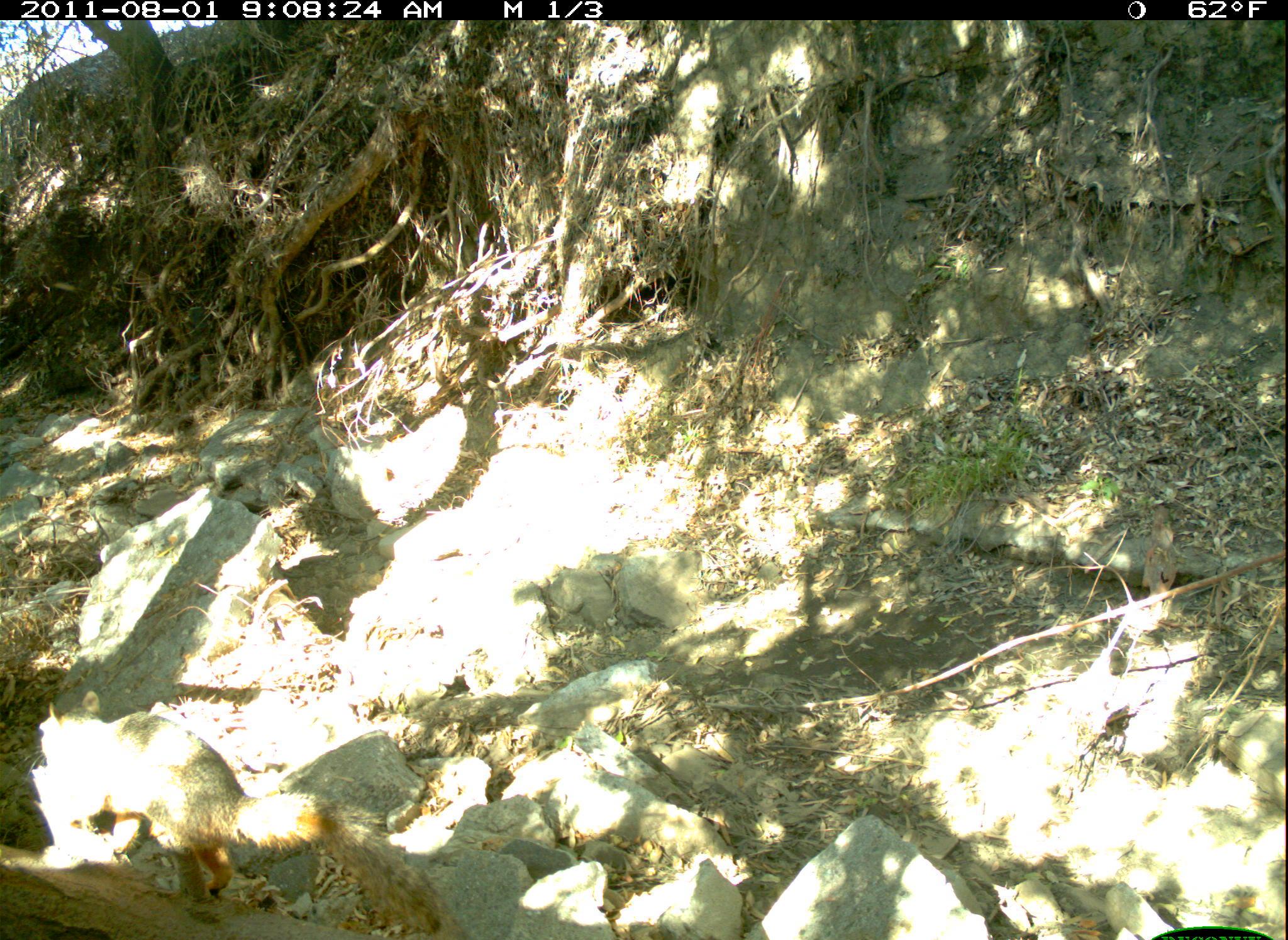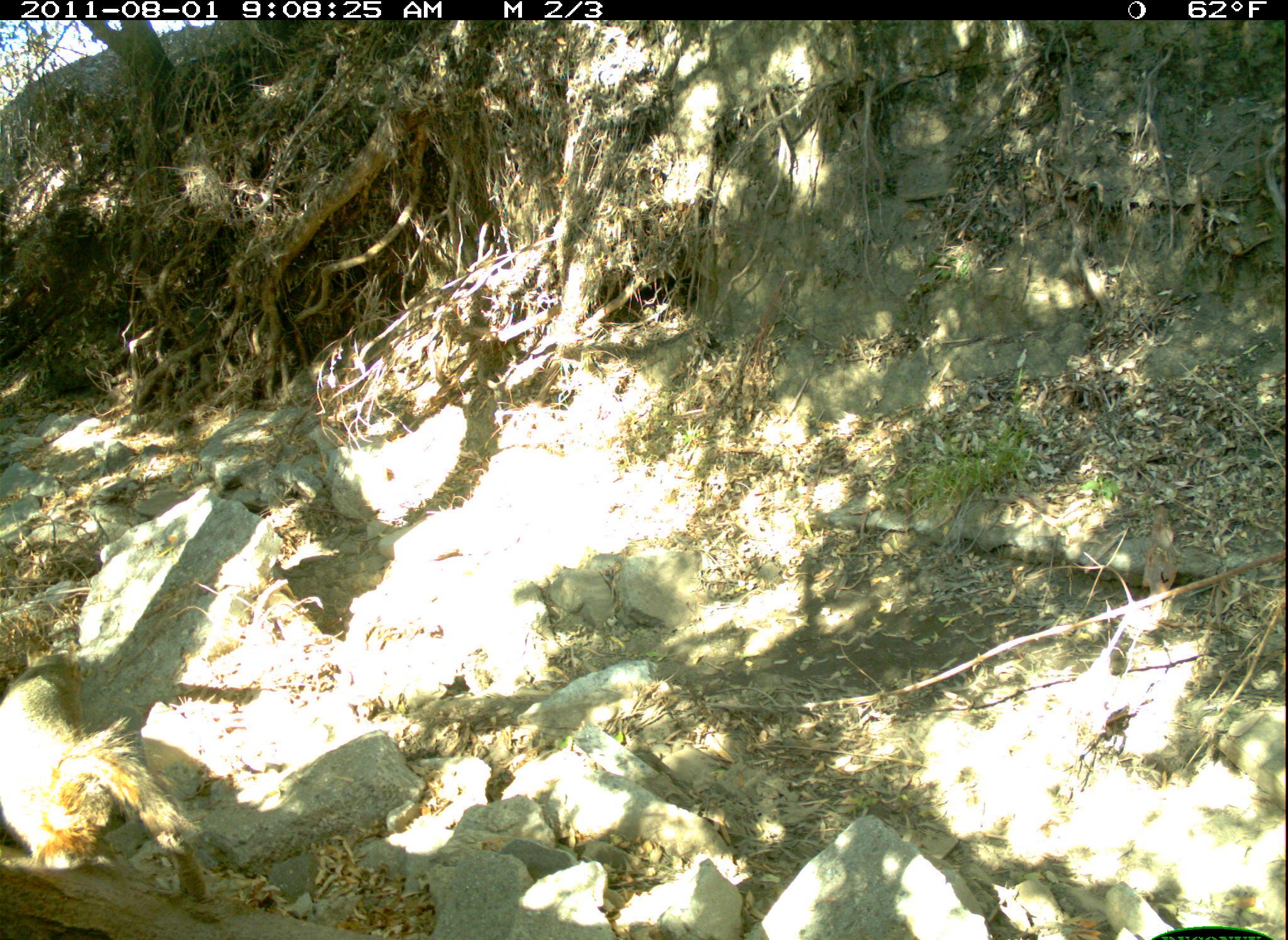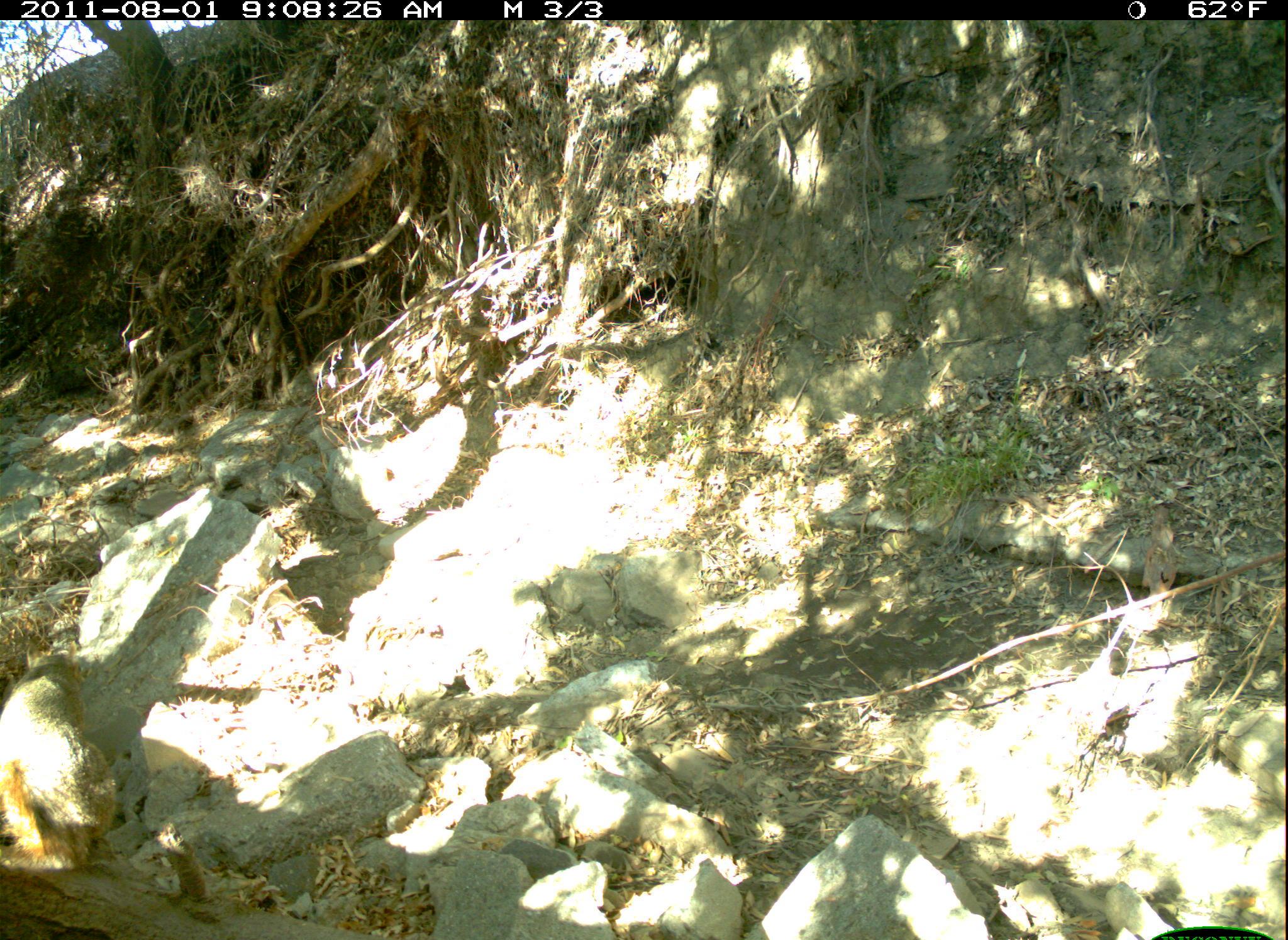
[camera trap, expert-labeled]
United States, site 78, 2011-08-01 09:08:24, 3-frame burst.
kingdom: Animalia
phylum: Chordata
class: Mammalia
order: Rodentia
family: Sciuridae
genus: Sciurus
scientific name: Sciurus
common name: squirrel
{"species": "squirrel (Sciurus)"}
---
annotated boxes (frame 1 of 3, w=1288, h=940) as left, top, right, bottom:
squirrel: 19, 693, 469, 934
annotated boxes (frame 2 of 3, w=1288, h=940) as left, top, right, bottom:
squirrel: 0, 641, 217, 907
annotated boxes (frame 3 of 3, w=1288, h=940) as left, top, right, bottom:
squirrel: 5, 620, 137, 886